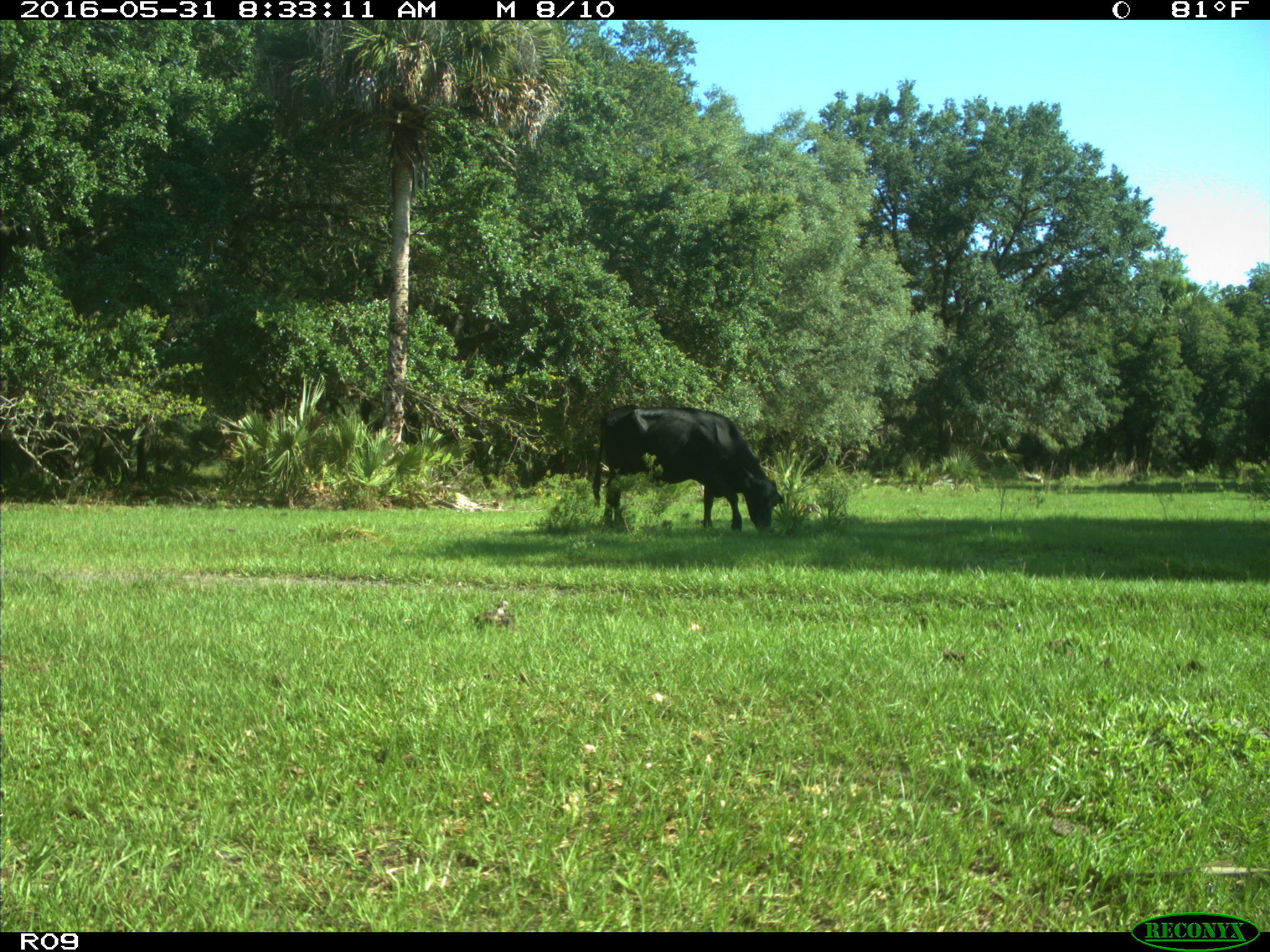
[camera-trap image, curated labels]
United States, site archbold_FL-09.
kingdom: Animalia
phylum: Chordata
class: Mammalia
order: Artiodactyla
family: Bovidae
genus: Bos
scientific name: Bos taurus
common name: domestic cow